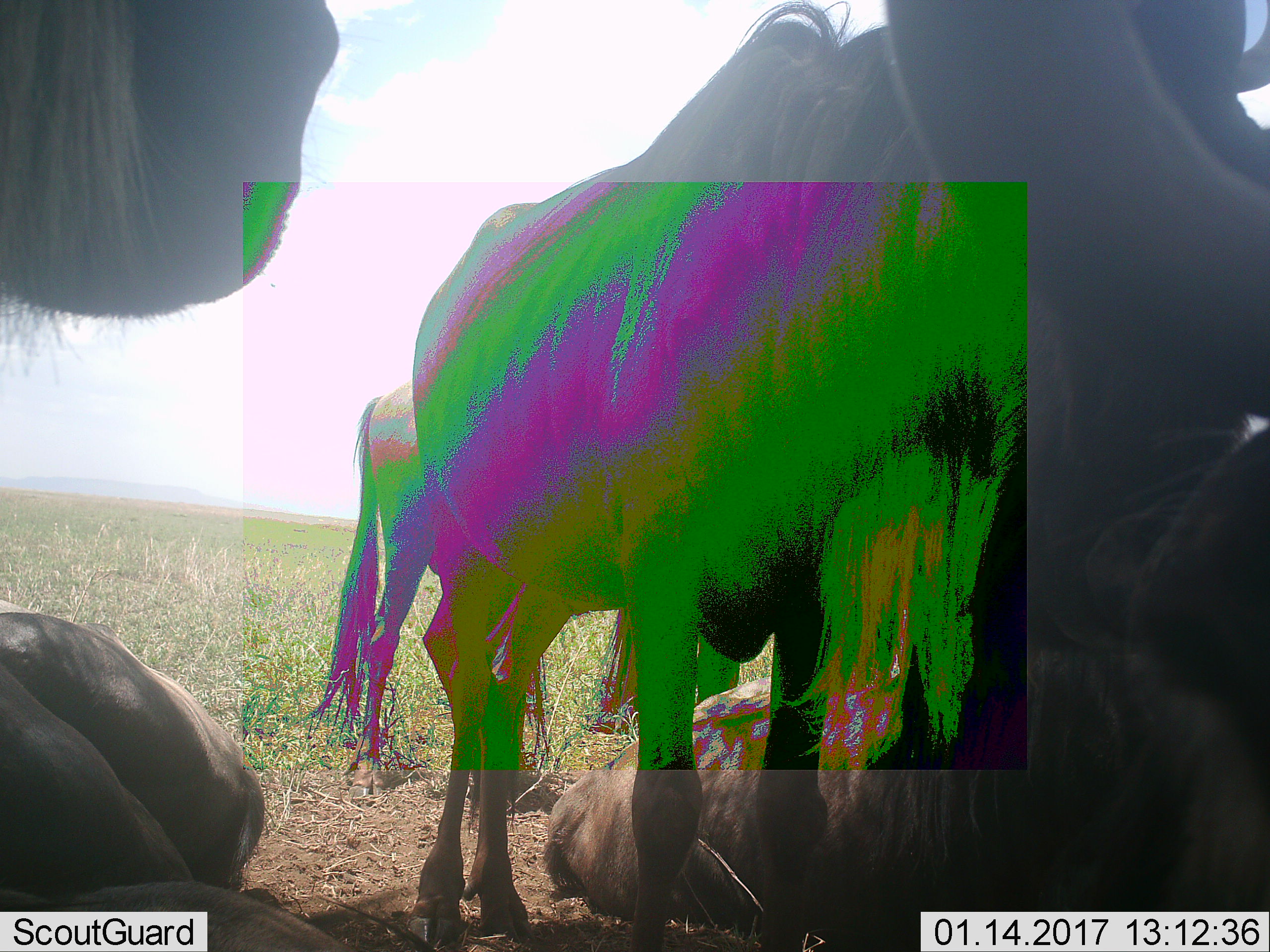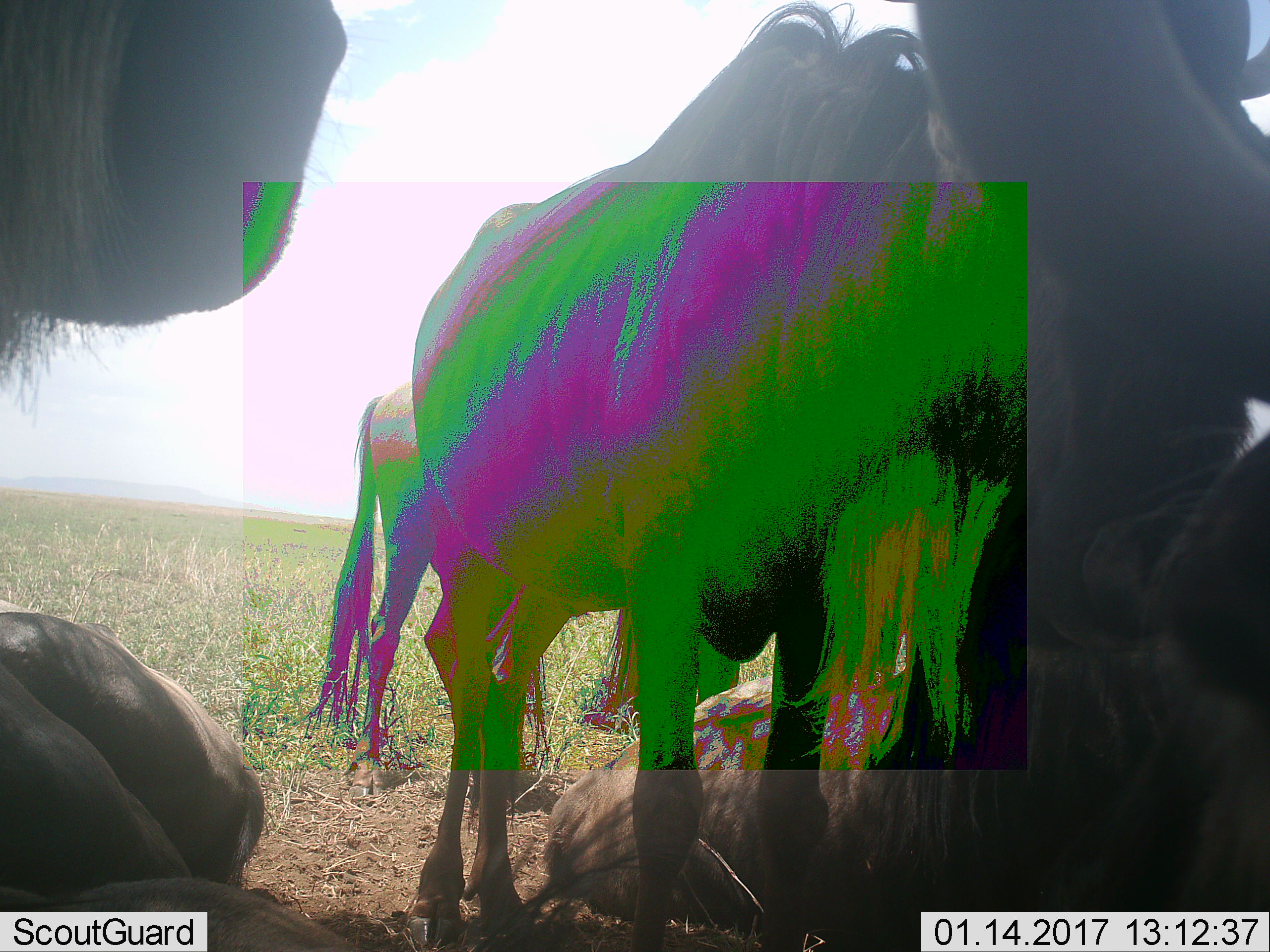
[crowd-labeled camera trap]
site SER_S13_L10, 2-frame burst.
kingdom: Animalia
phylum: Chordata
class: Mammalia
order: Artiodactyla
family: Bovidae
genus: Connochaetes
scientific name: Connochaetes taurinus taurinus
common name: blue wildebeest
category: wildebeestblue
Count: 5.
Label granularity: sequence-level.